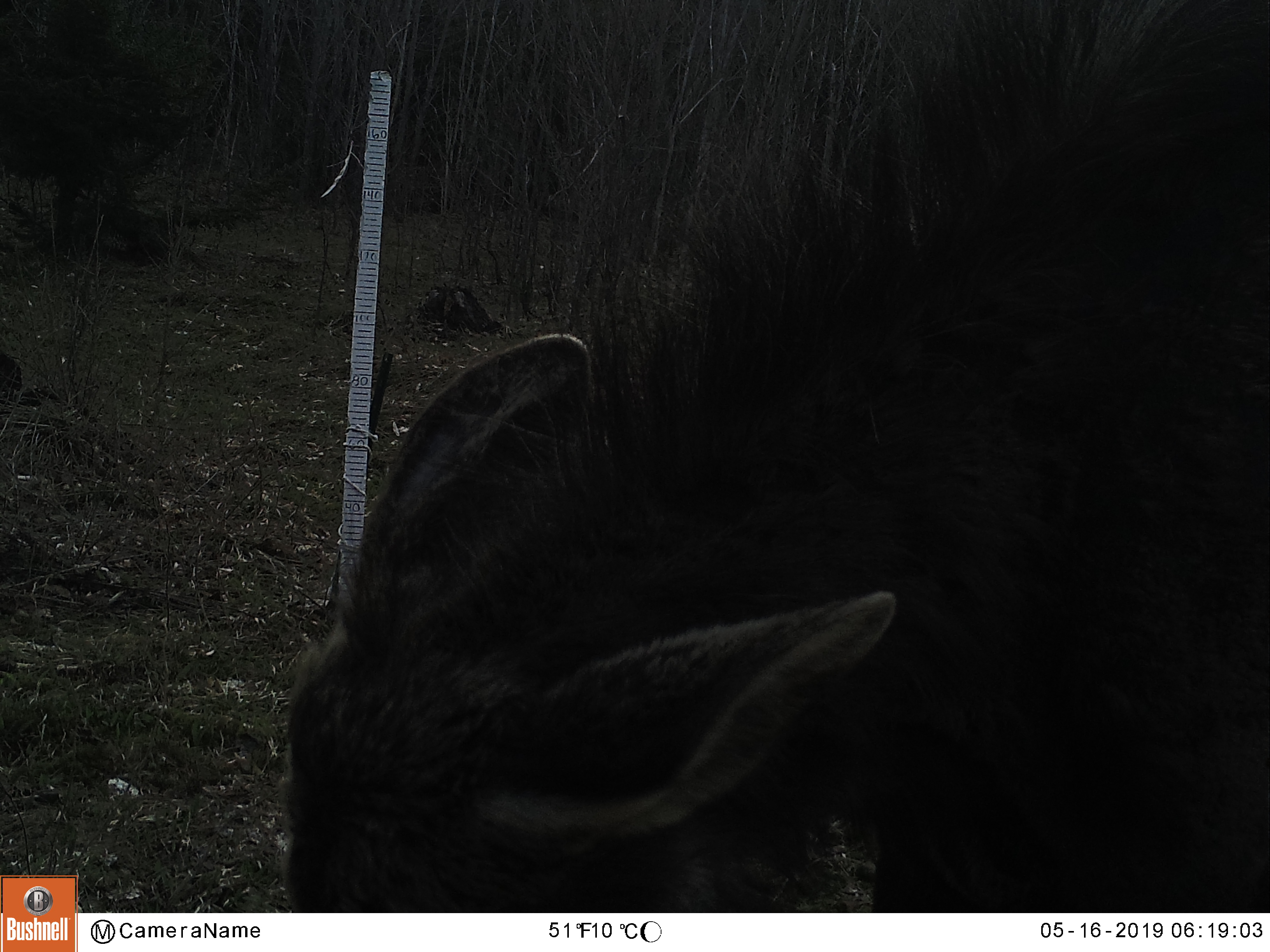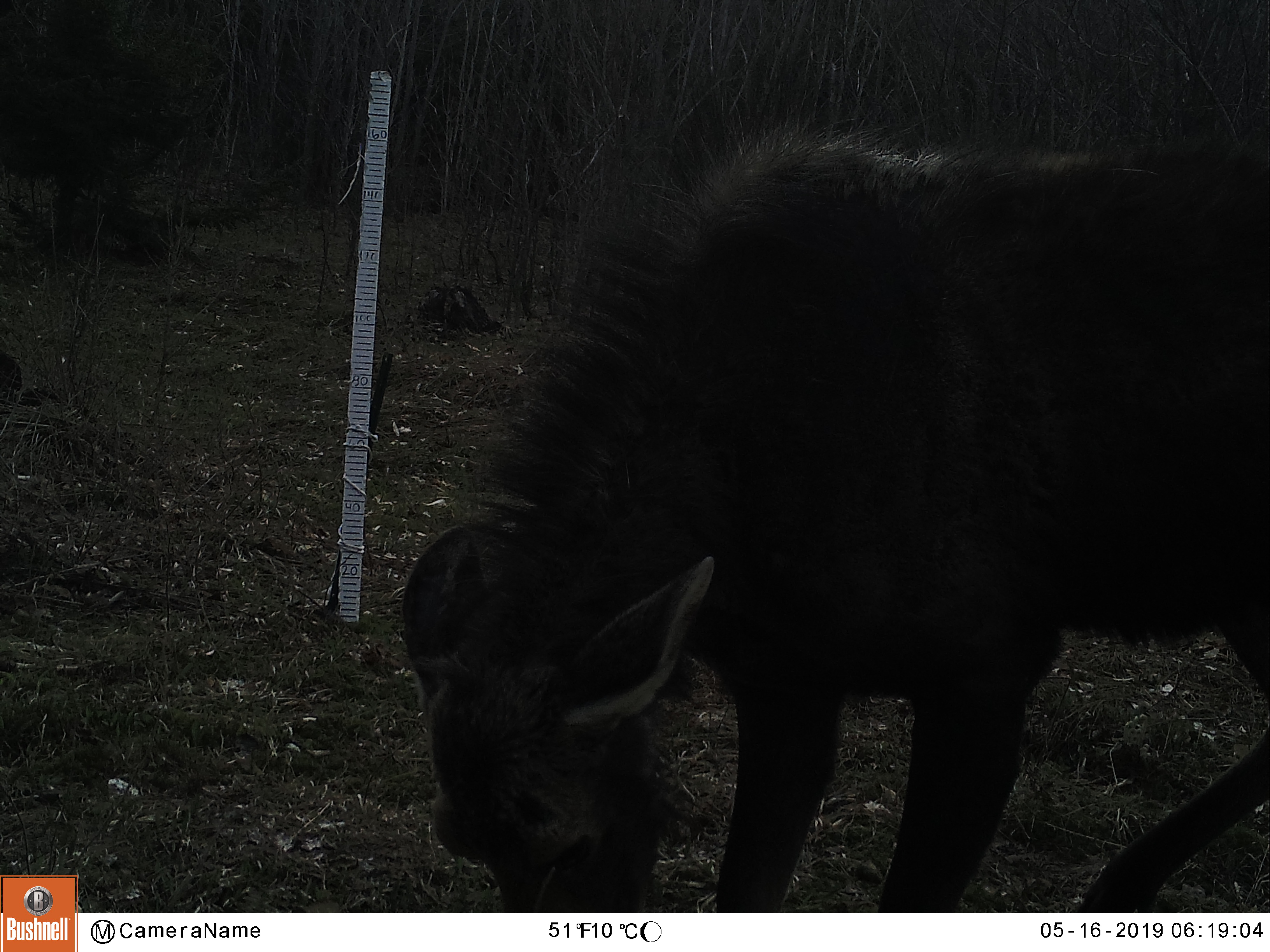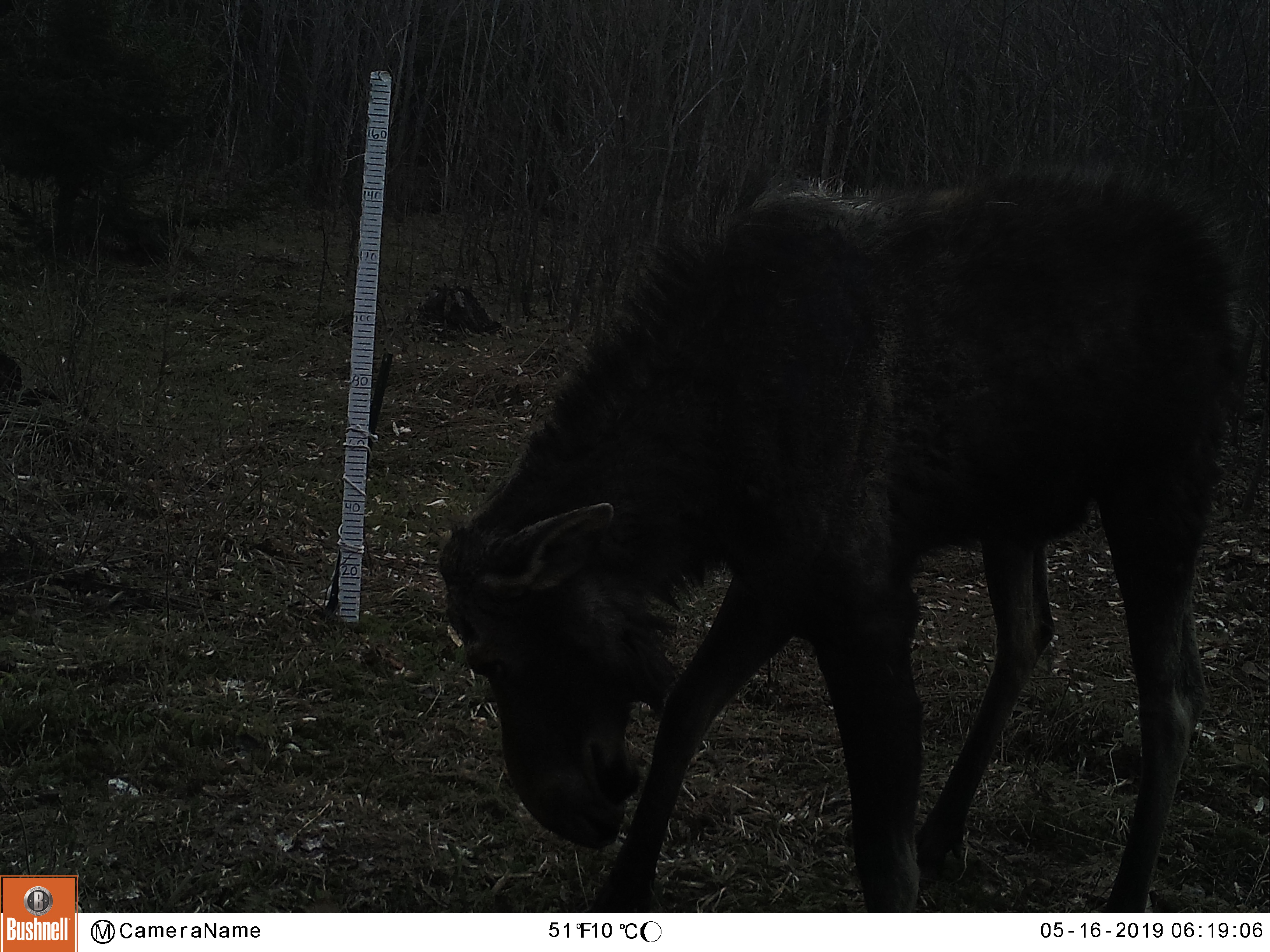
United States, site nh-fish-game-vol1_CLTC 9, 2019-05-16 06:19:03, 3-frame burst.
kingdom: Animalia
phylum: Chordata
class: Mammalia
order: Artiodactyla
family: Cervidae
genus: Alces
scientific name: Alces alces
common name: moose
Moose (Alces alces).